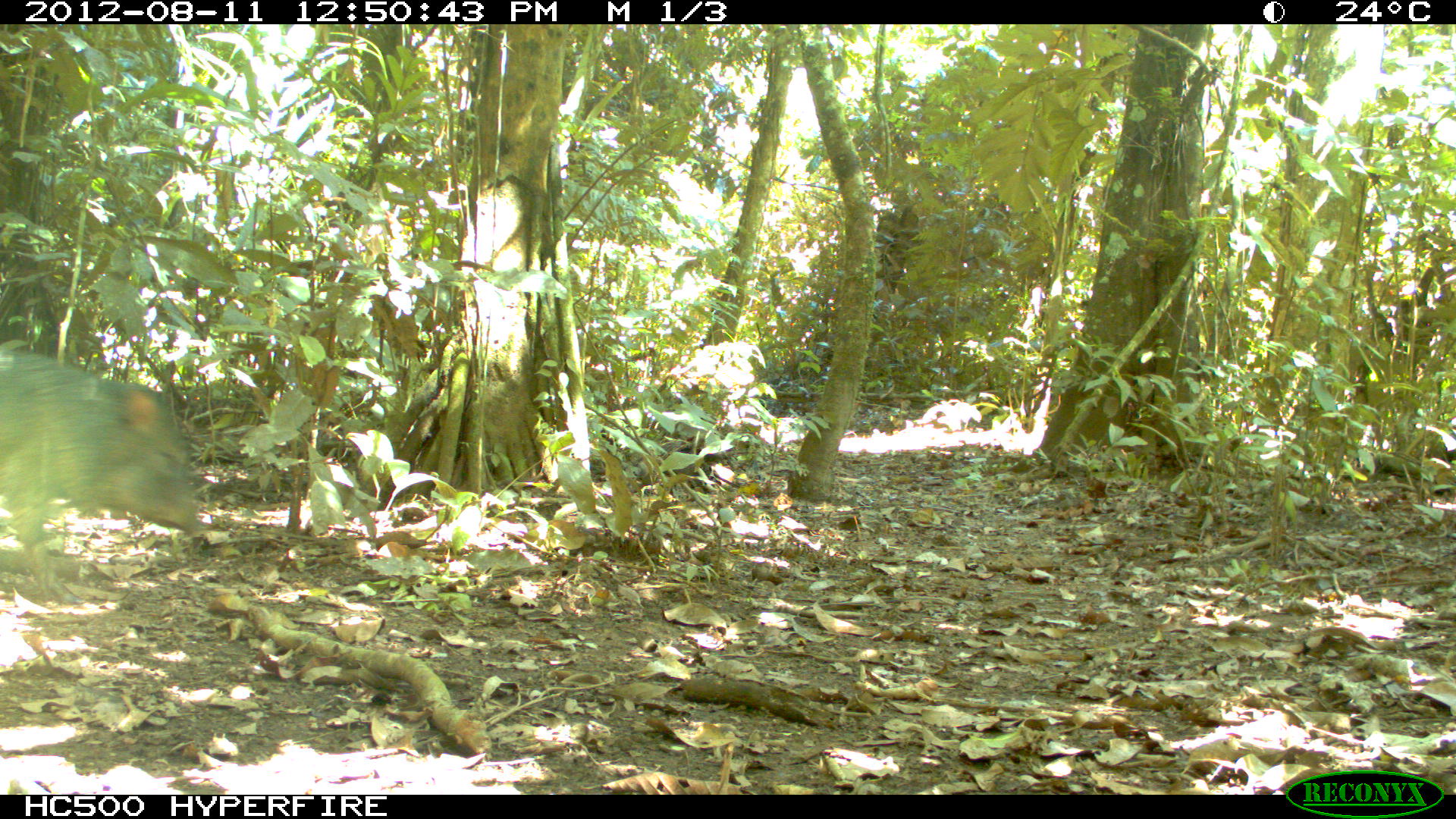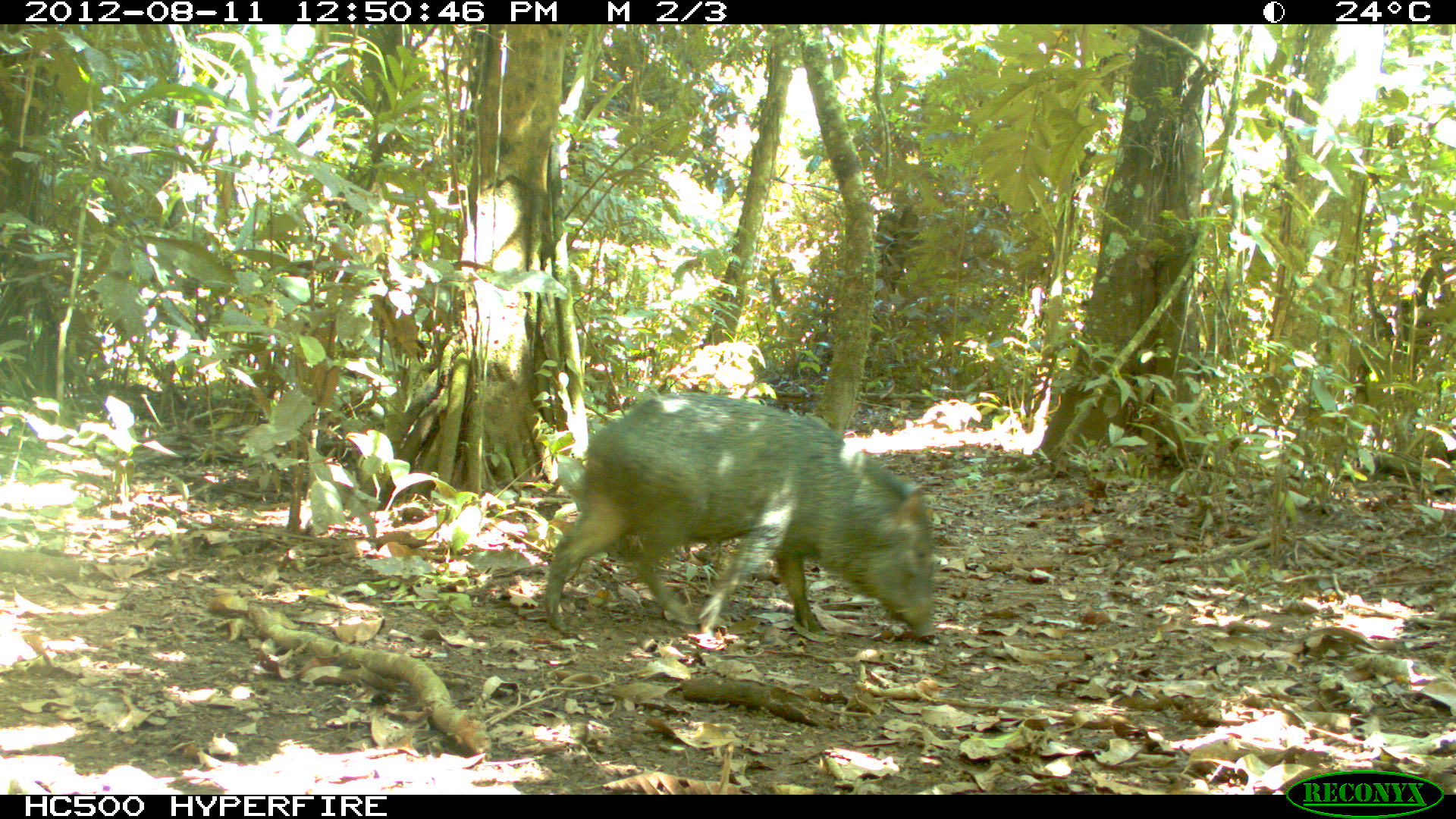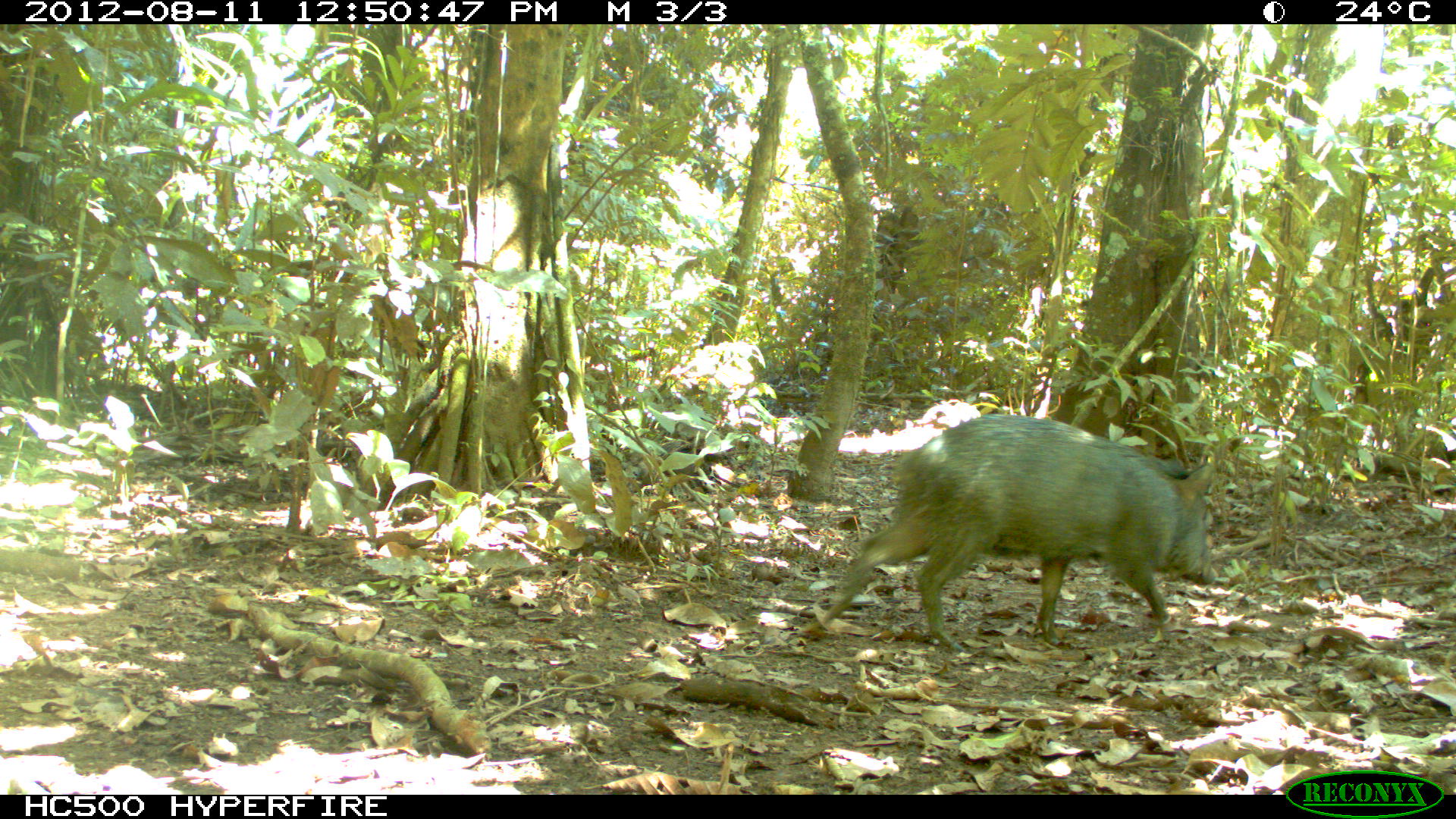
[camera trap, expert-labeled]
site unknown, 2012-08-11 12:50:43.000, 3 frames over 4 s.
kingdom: Animalia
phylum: Chordata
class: Mammalia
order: Artiodactyla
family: Tayassuidae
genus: Pecari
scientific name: Pecari tajacu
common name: collared peccary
Pecari tajacu (collared peccary).